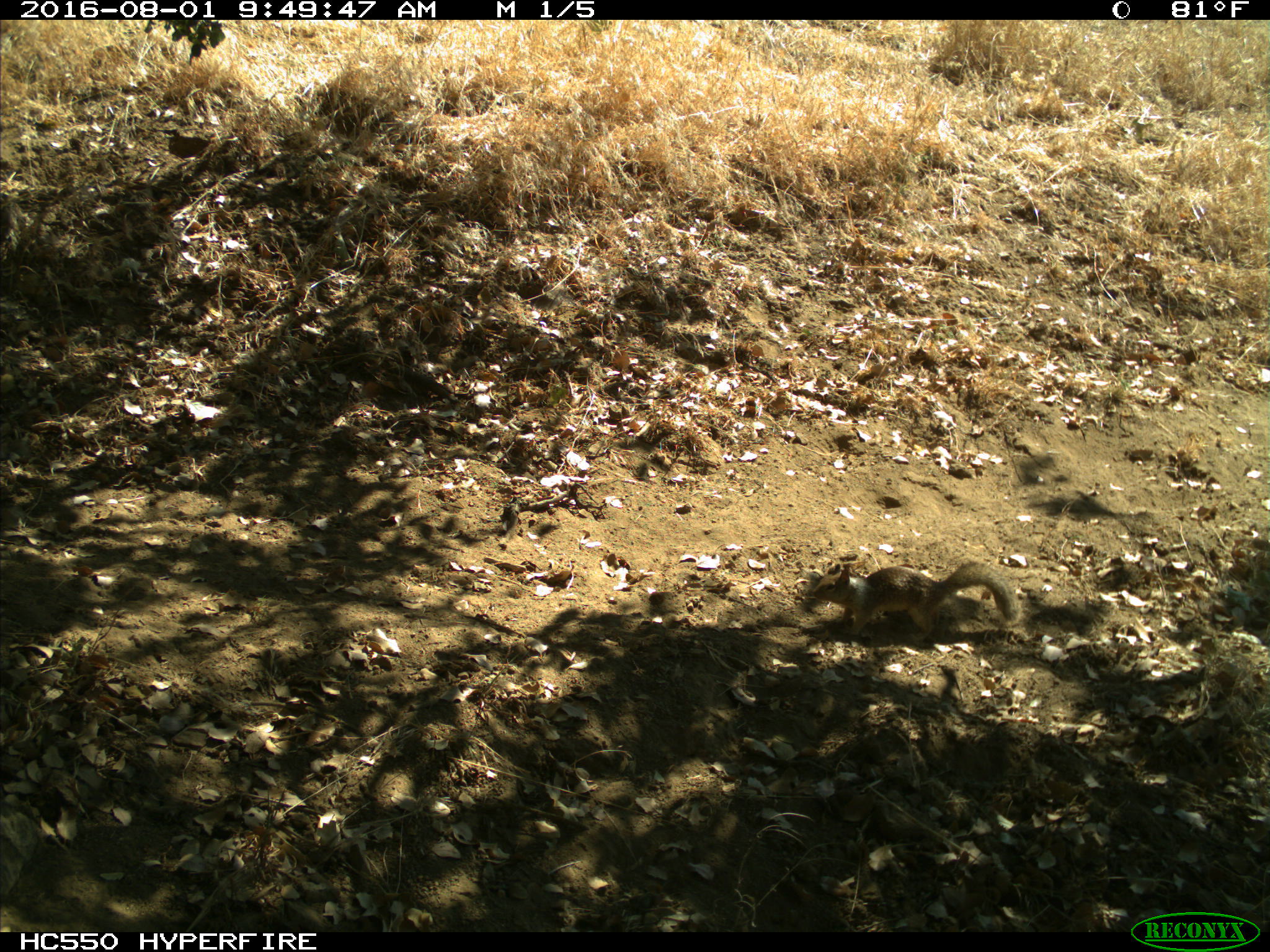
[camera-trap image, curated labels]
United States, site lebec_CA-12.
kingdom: Animalia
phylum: Chordata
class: Mammalia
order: Rodentia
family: Sciuridae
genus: Otospermophilus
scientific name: Otospermophilus beecheyi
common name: california ground squirrel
Otospermophilus beecheyi (california ground squirrel).